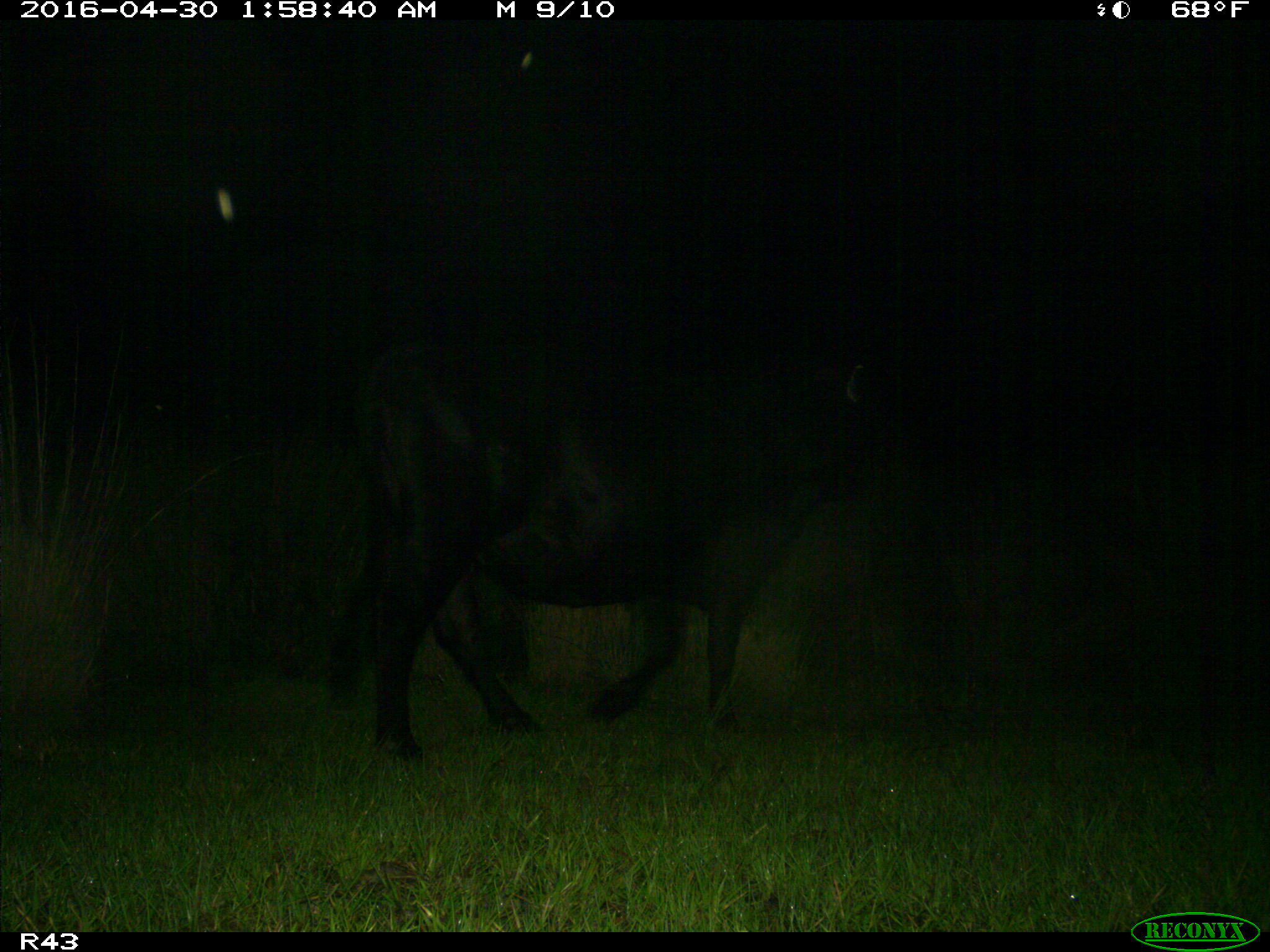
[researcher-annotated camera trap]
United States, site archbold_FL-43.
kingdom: Animalia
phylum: Chordata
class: Mammalia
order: Artiodactyla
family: Bovidae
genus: Bos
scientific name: Bos taurus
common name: domestic cow